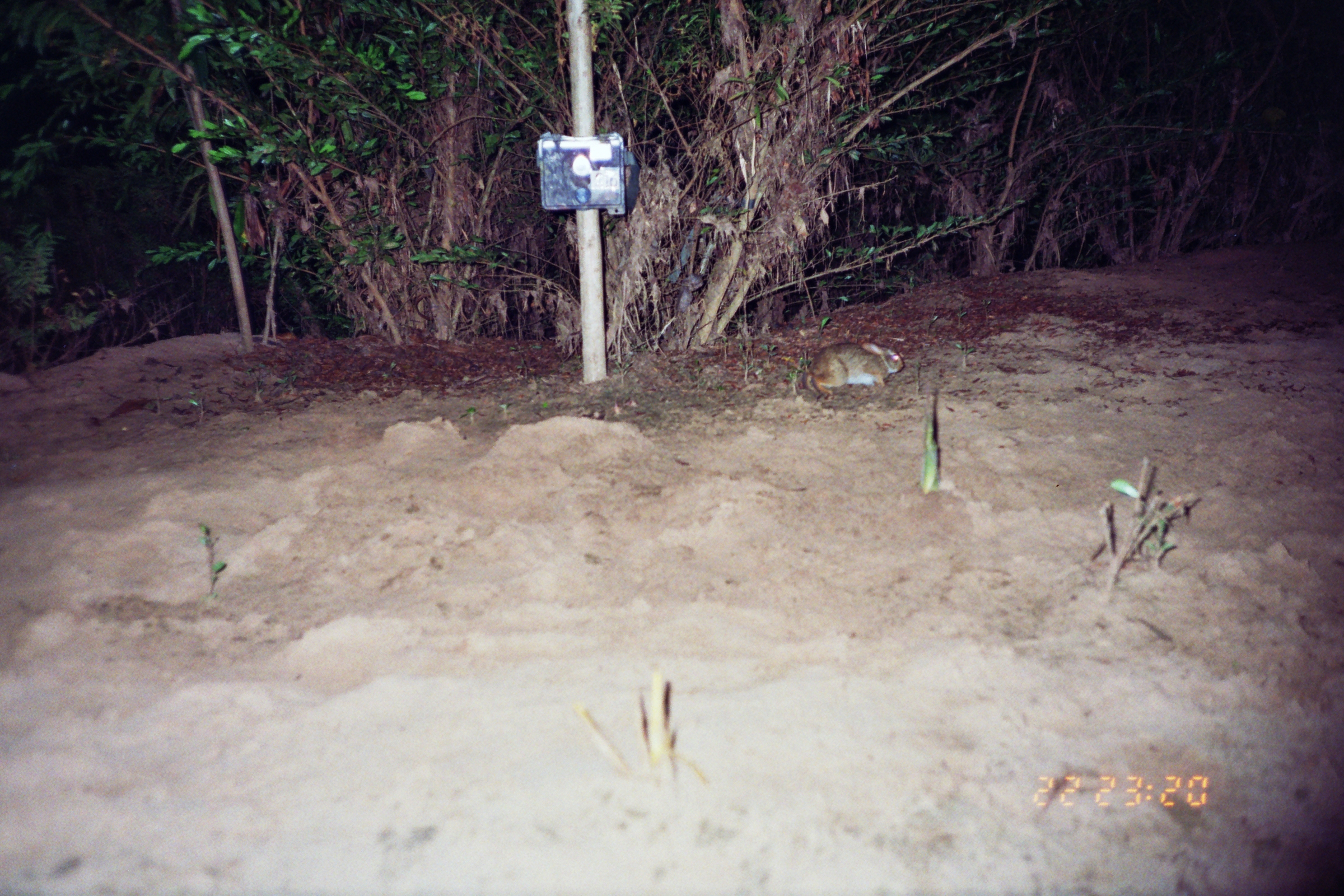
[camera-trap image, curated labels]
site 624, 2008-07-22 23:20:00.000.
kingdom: Animalia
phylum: Chordata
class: Mammalia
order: Lagomorpha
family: Leporidae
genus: Sylvilagus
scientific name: Sylvilagus brasiliensis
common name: tapeti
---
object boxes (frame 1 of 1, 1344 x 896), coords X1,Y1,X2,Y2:
sylvilagus brasiliensis: 799,342,903,398